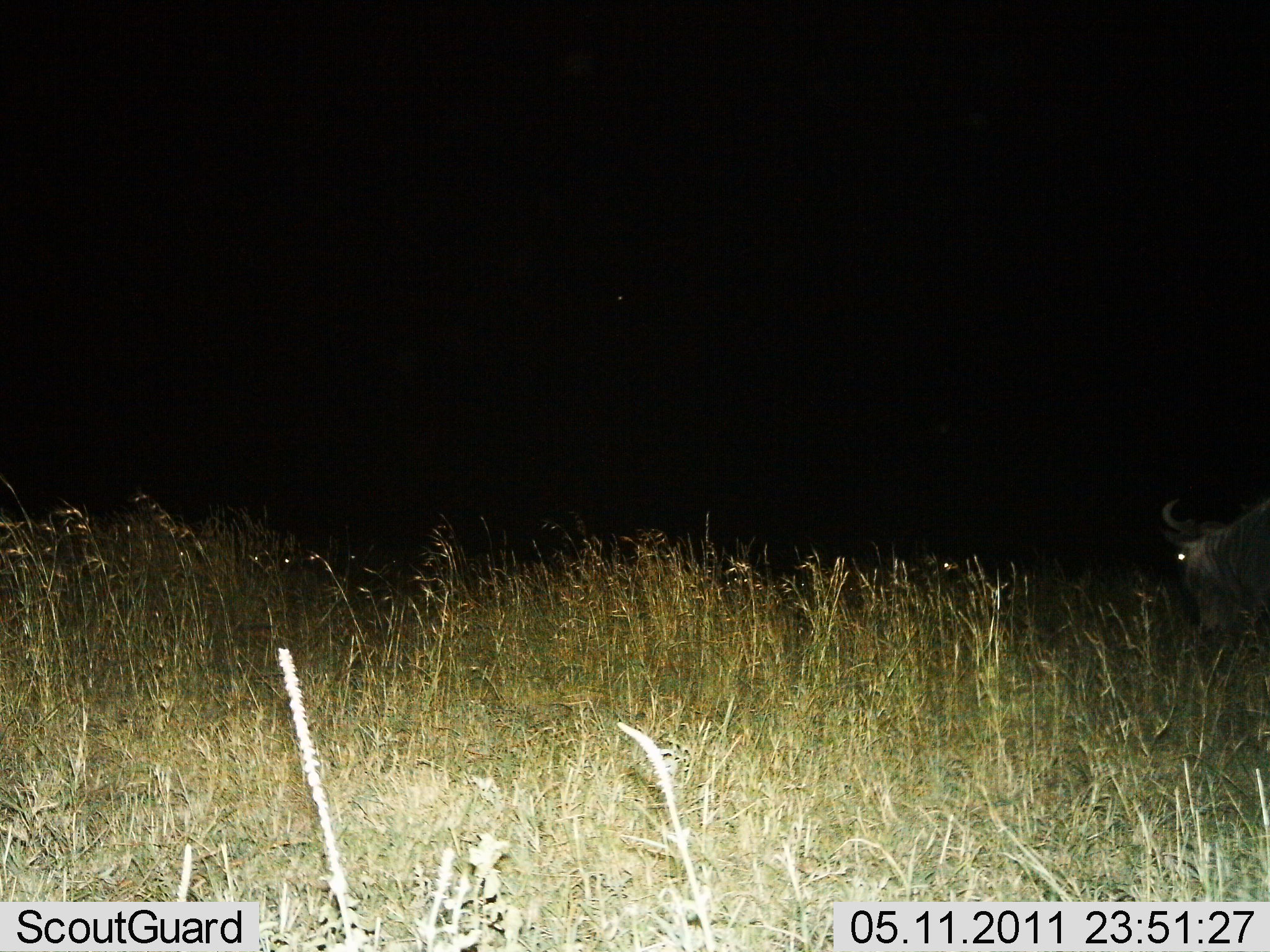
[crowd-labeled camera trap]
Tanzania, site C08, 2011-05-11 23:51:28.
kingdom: Animalia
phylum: Chordata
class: Mammalia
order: Artiodactyla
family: Bovidae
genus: Connochaetes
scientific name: Connochaetes taurinus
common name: blue wildebeest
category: wildebeest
Wildebeest (blue wildebeest) (Connochaetes taurinus), count 1. Behavior (volunteer vote fractions): standing 69%, resting 0%, moving 8%, interacting 0%. Young present (vote fraction): 0%. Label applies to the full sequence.